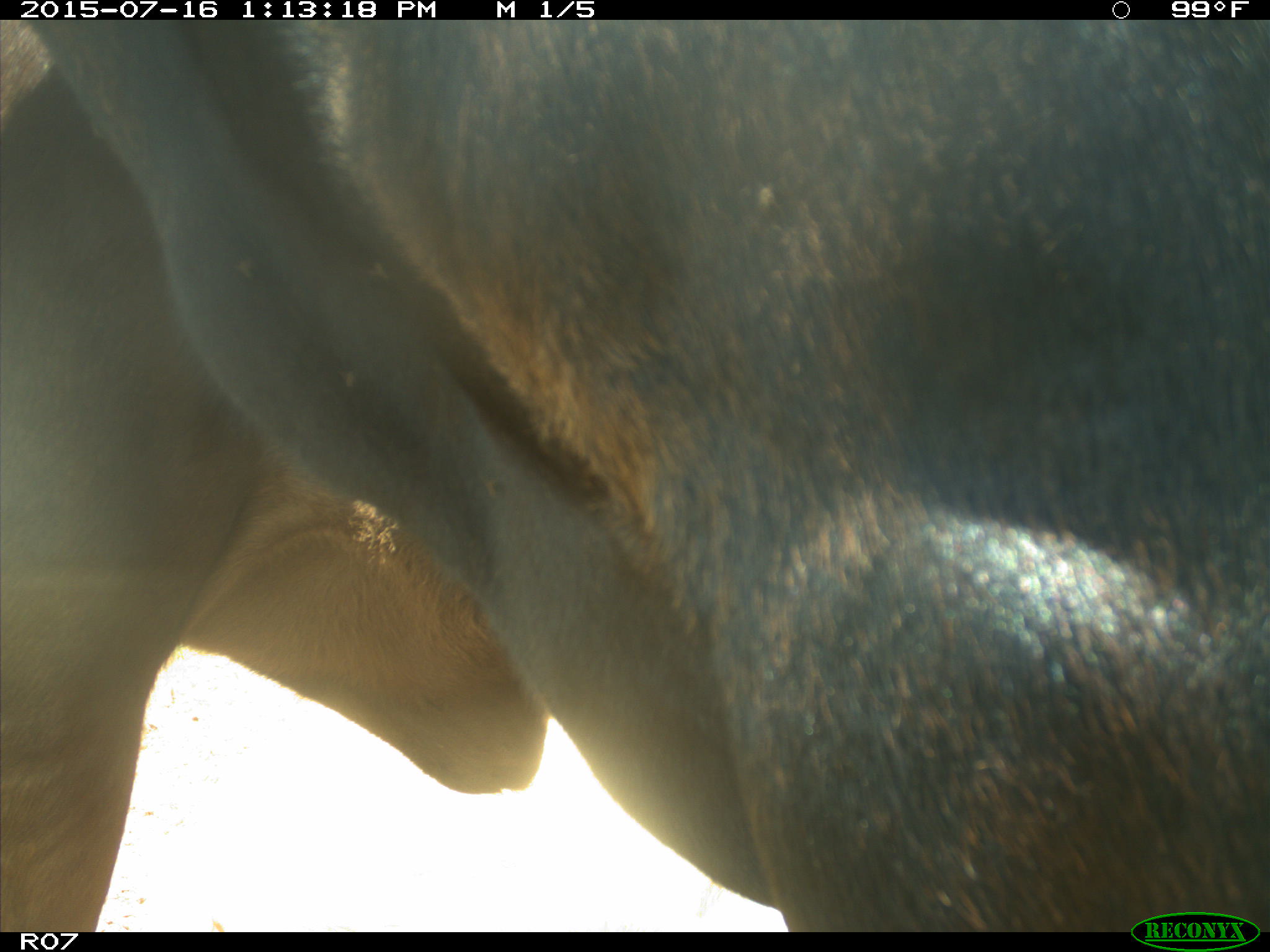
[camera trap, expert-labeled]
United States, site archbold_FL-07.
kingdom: Animalia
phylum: Chordata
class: Mammalia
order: Artiodactyla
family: Bovidae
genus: Bos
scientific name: Bos taurus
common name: domestic cow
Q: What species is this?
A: Bos taurus (domestic cow).